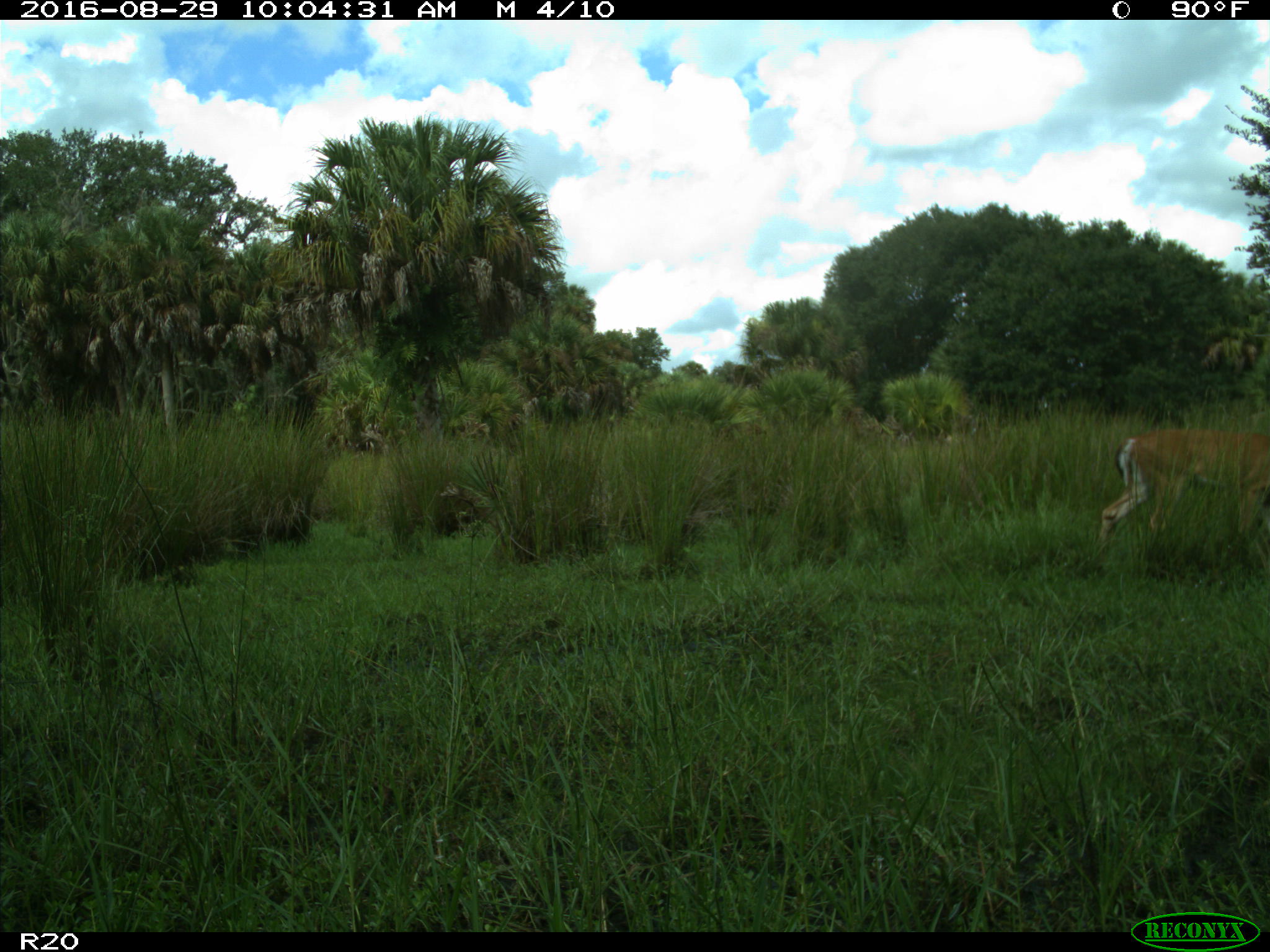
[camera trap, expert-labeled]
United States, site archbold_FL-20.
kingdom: Animalia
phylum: Chordata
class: Mammalia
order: Artiodactyla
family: Cervidae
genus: Odocoileus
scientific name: Odocoileus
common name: deer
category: unidentified deer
Unidentified deer (deer) (Odocoileus).